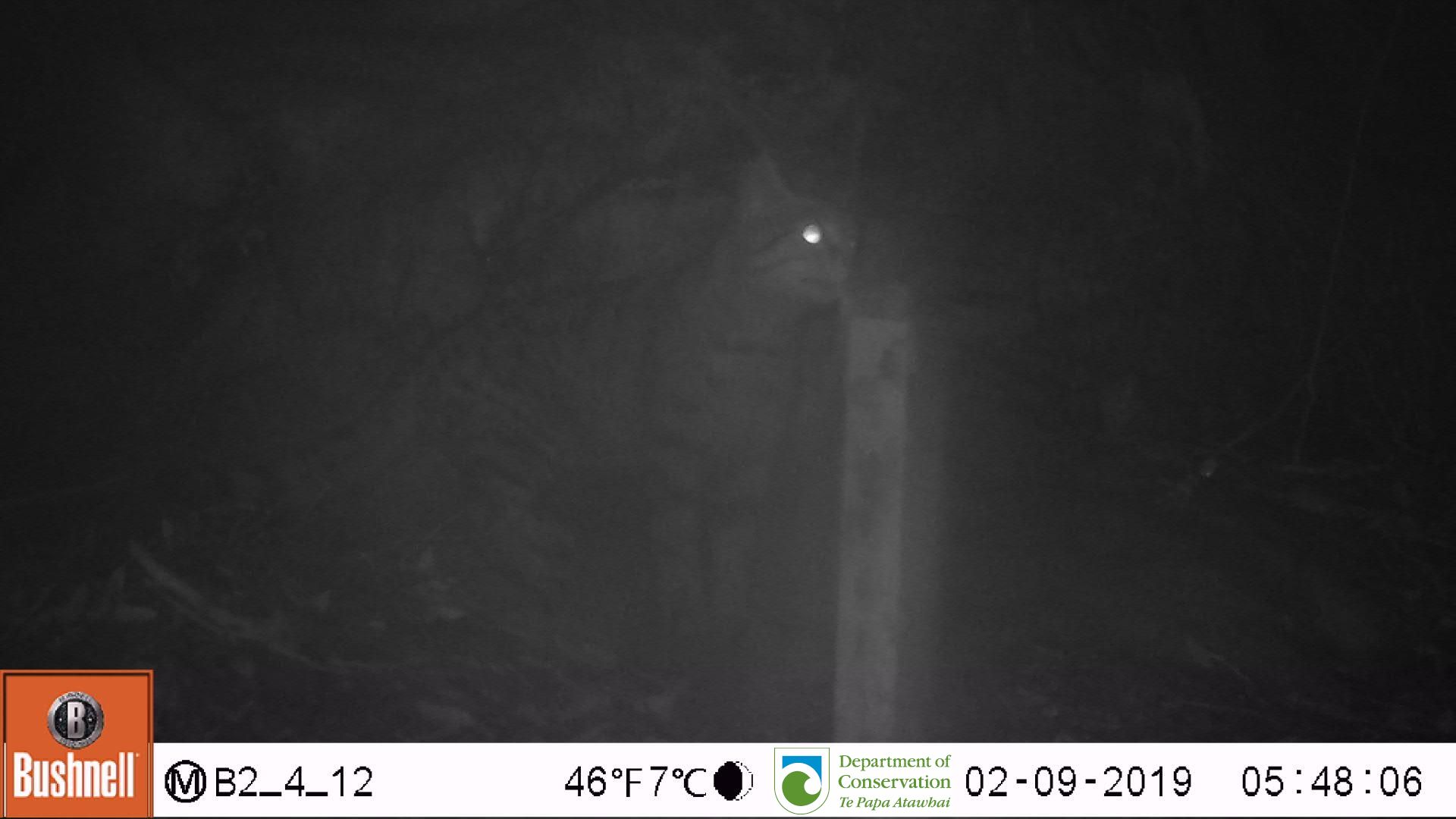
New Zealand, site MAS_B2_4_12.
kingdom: Animalia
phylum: Chordata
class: Mammalia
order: Carnivora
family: Felidae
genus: Felis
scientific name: Felis catus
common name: domestic cat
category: cat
Cat (domestic cat) (Felis catus).